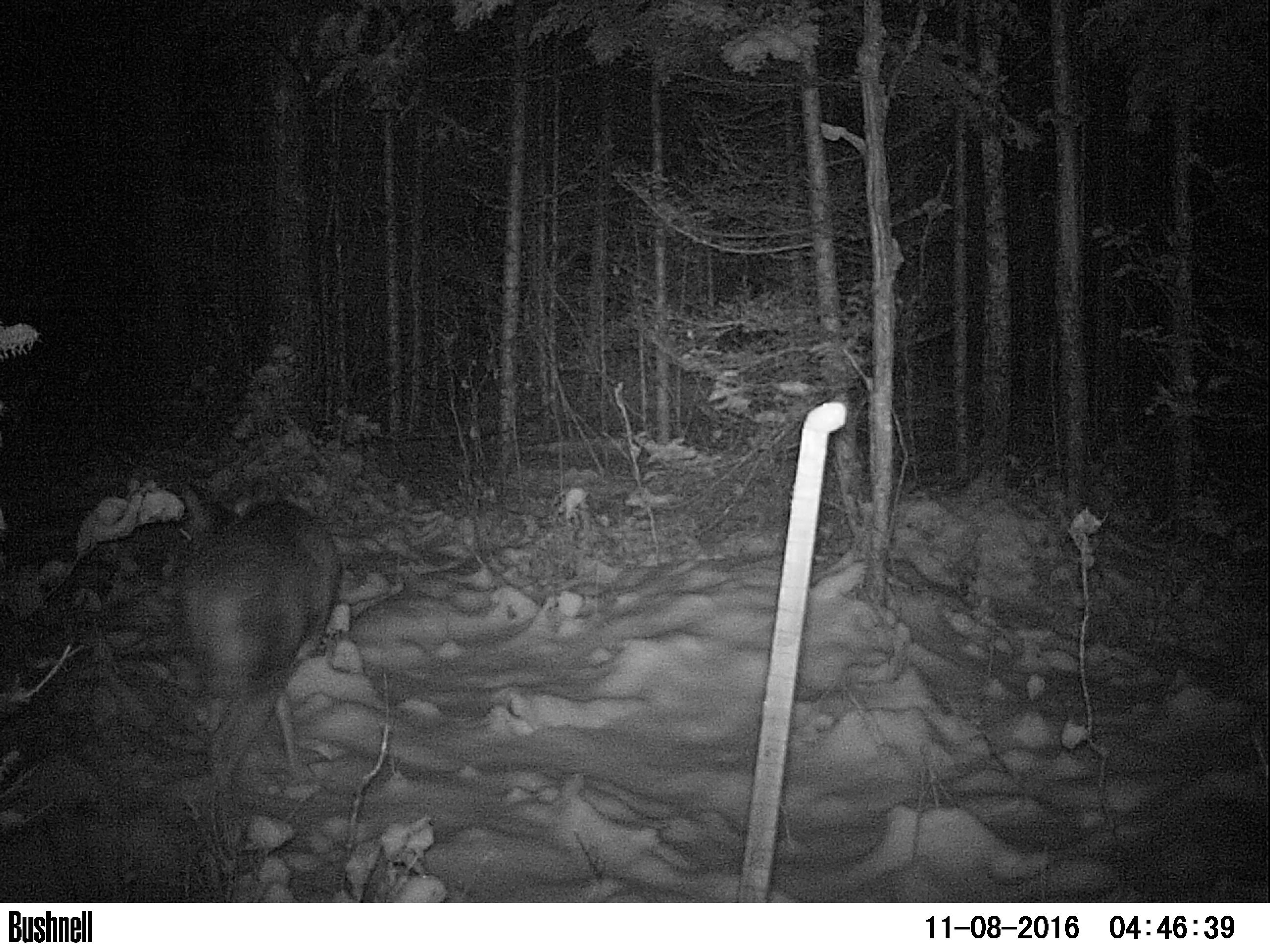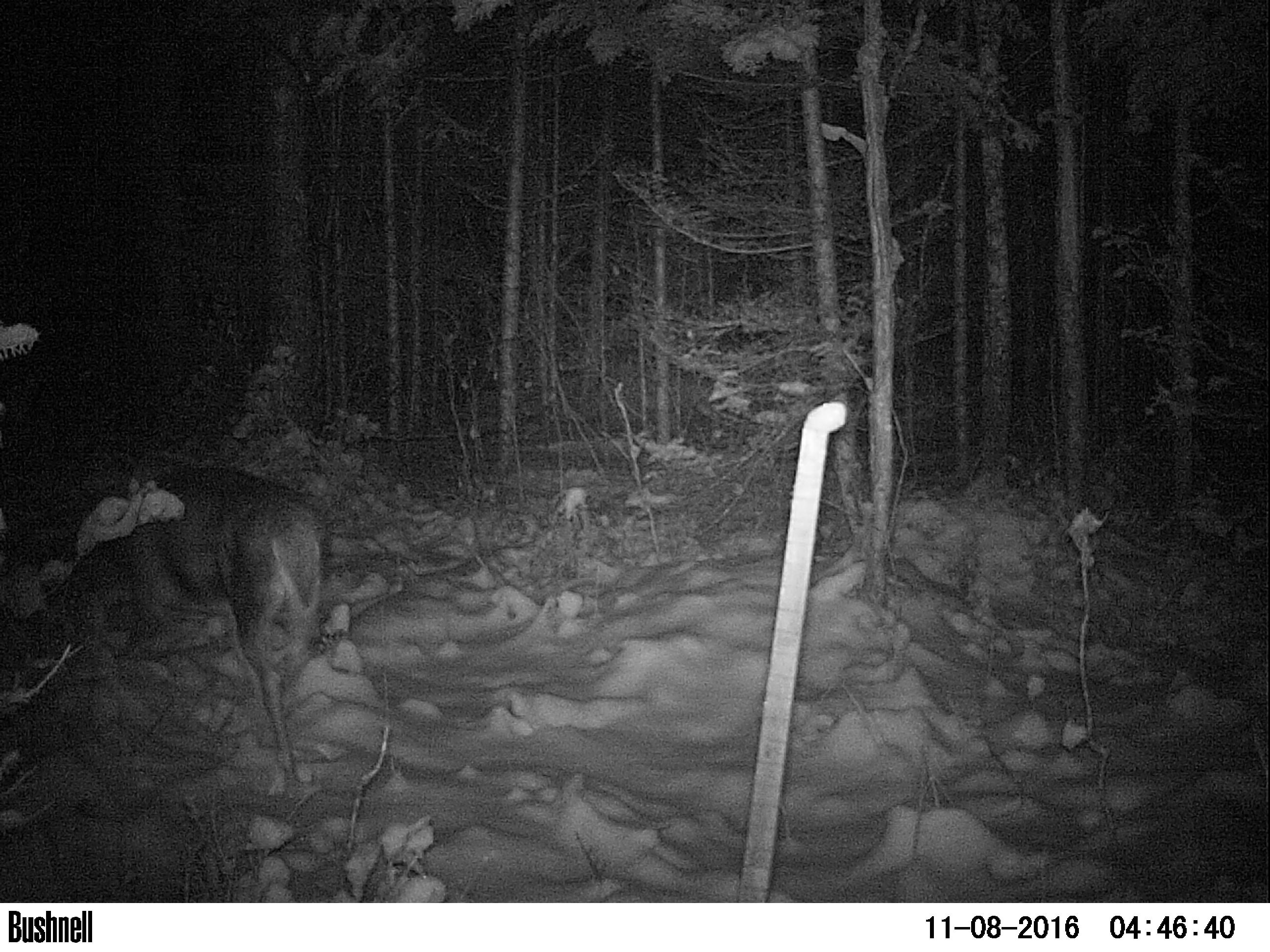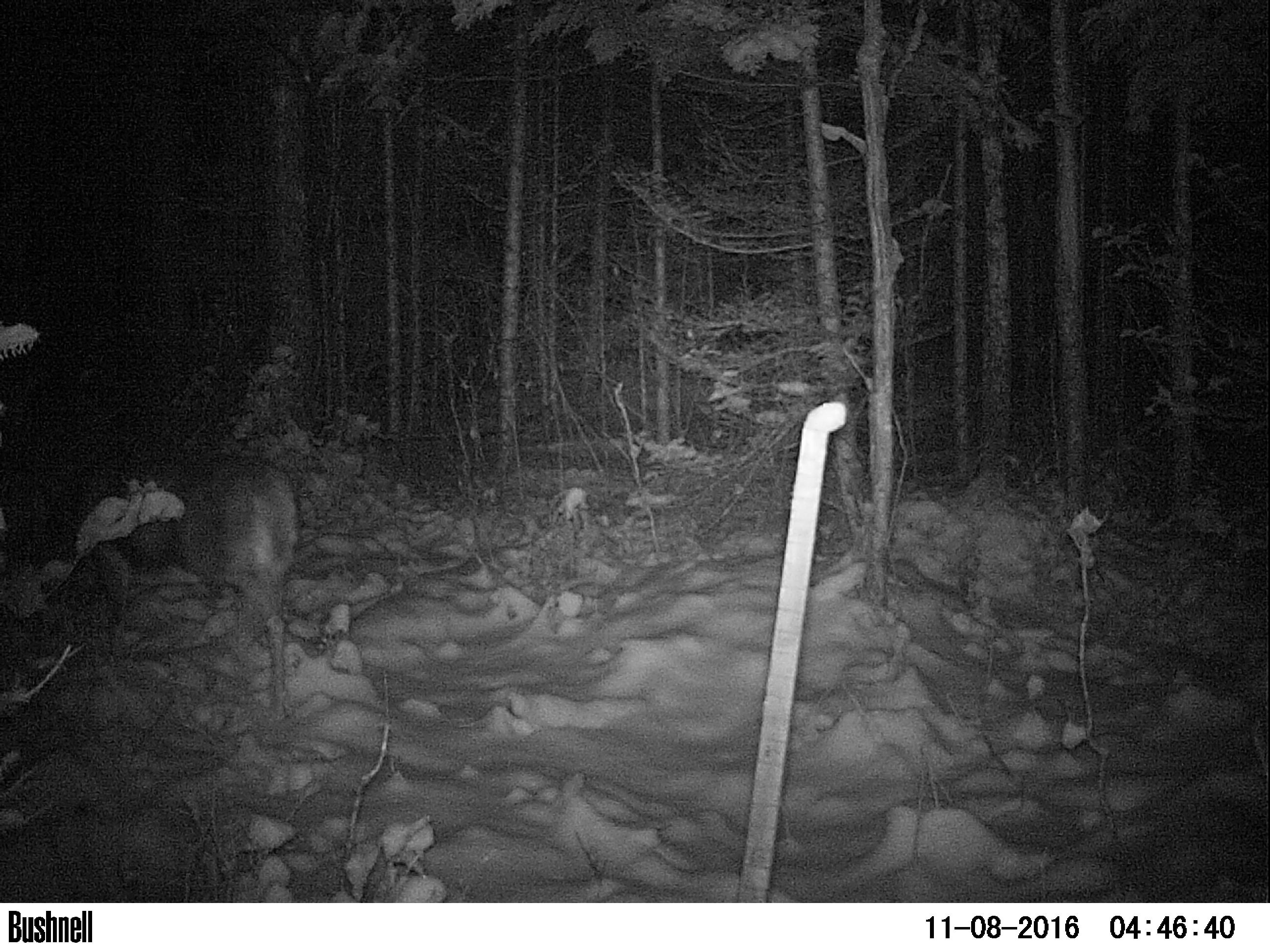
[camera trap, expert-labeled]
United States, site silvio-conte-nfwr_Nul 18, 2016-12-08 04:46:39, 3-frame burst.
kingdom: Animalia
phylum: Chordata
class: Mammalia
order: Artiodactyla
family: Cervidae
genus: Odocoileus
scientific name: Odocoileus virginianus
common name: white-tailed deer